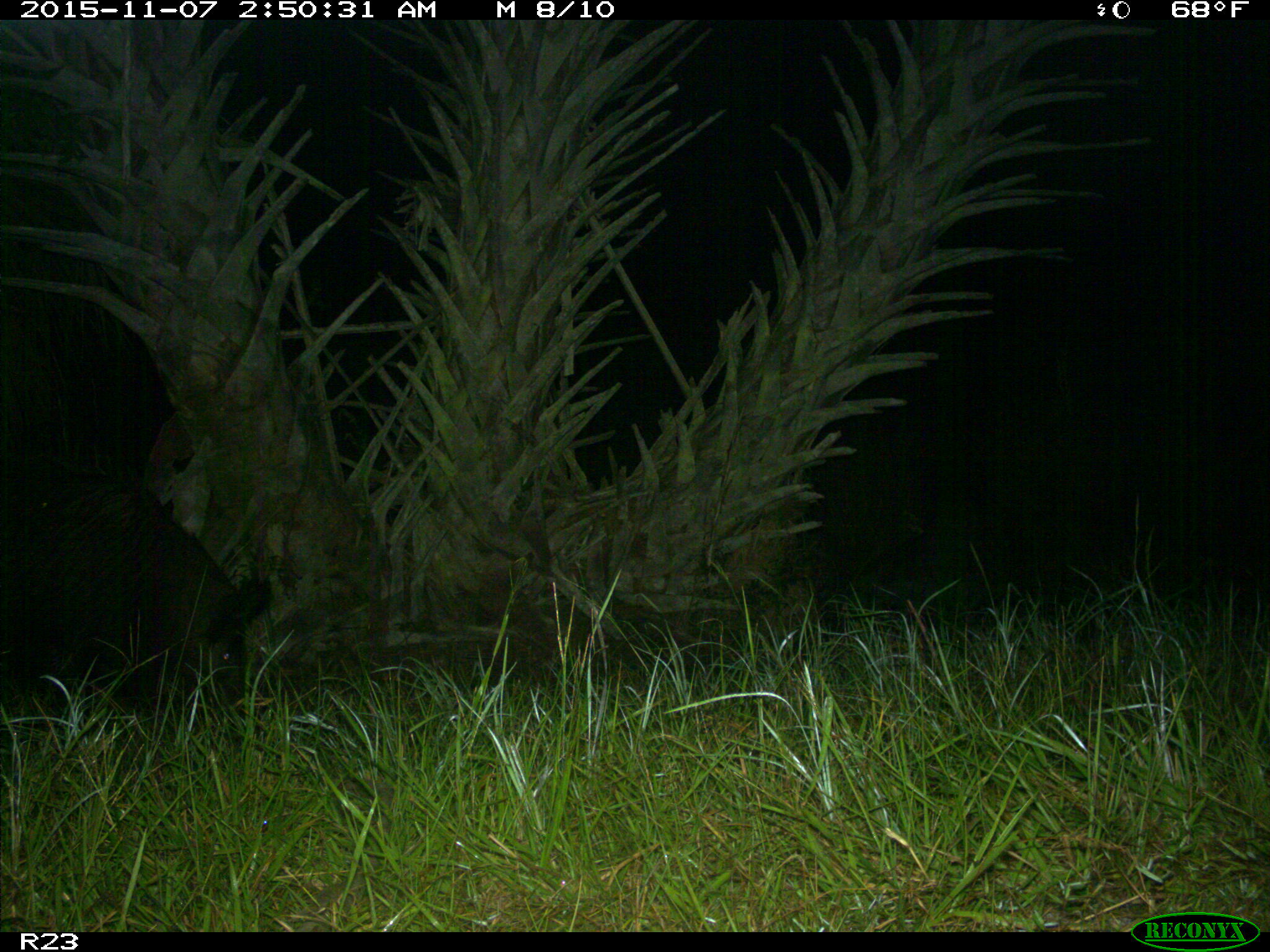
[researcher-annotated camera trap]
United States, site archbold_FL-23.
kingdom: Animalia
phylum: Chordata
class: Mammalia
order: Artiodactyla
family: Suidae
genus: Sus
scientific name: Sus scrofa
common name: wild boar